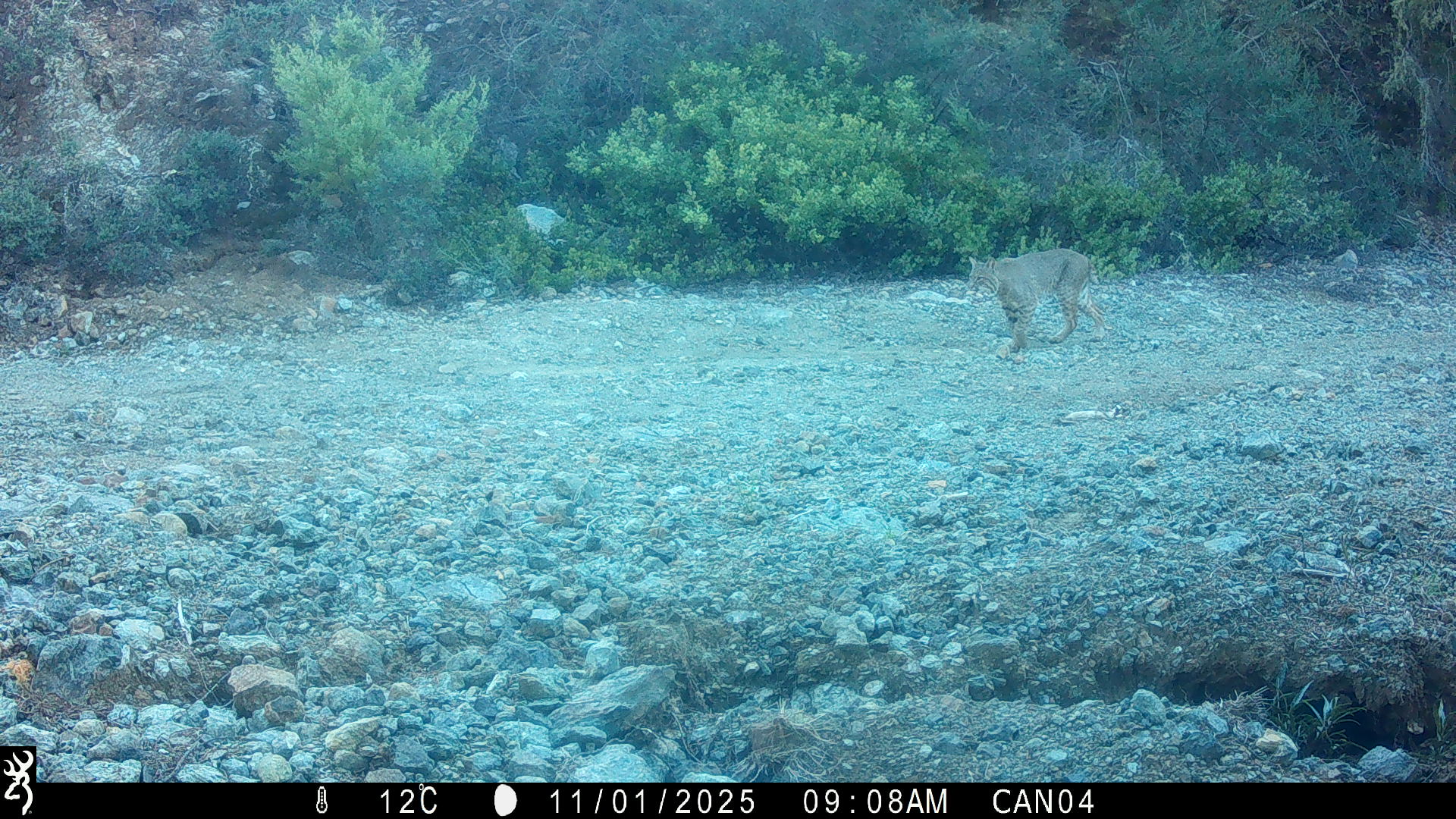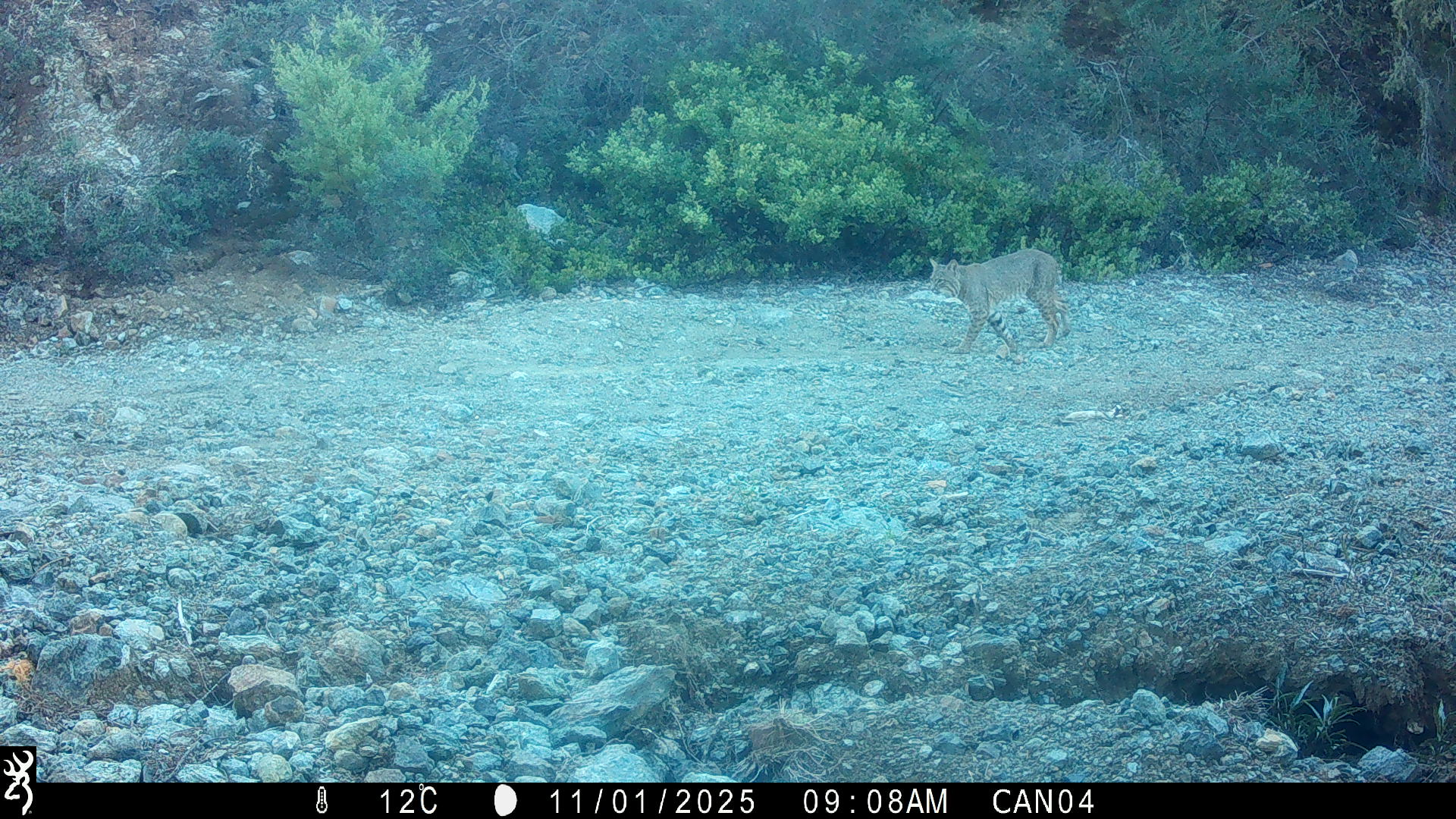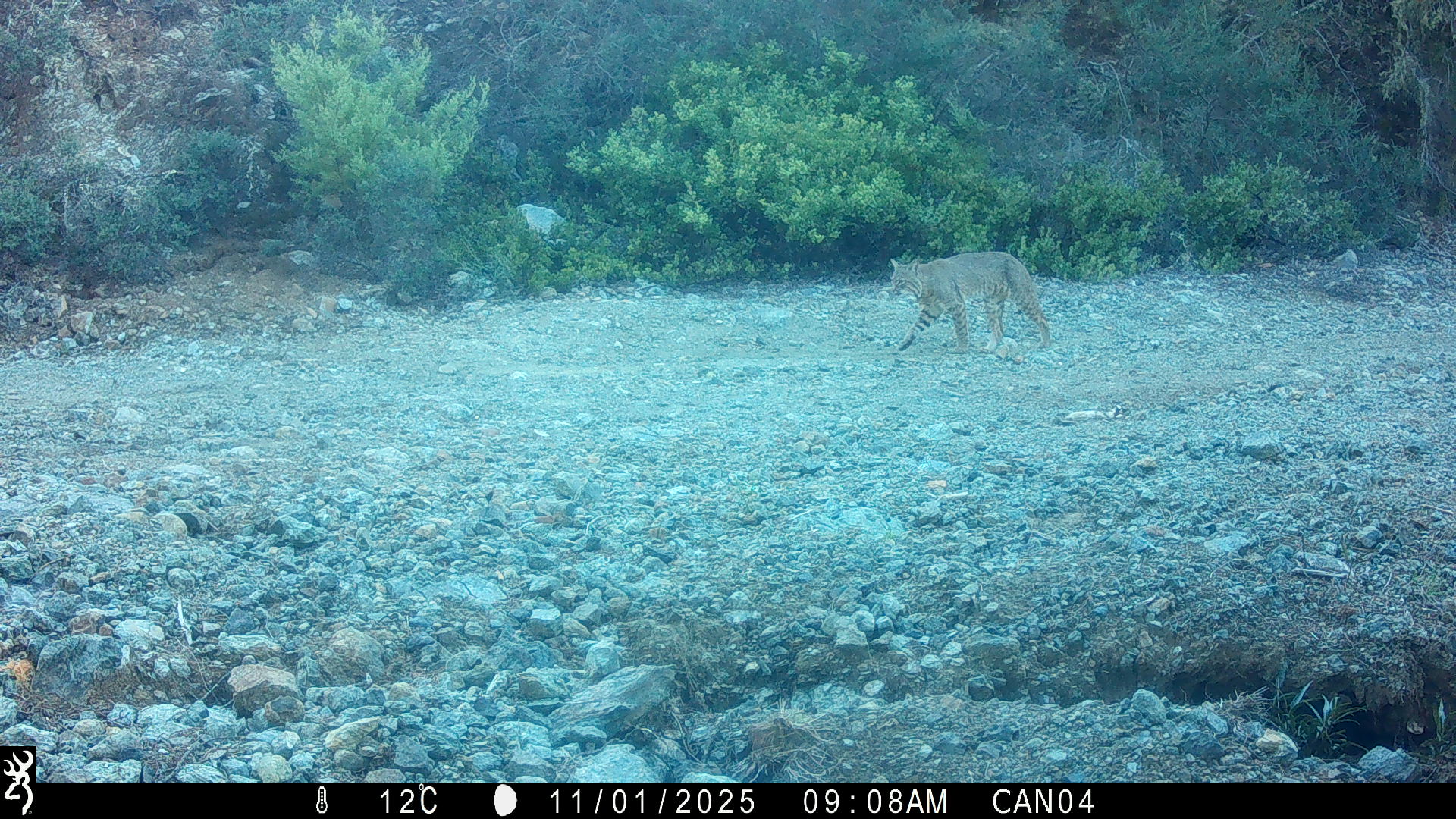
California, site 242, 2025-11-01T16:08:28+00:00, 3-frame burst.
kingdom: Animalia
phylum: Chordata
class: Mammalia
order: Carnivora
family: Felidae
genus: Lynx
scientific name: Lynx rufus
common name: bobcat